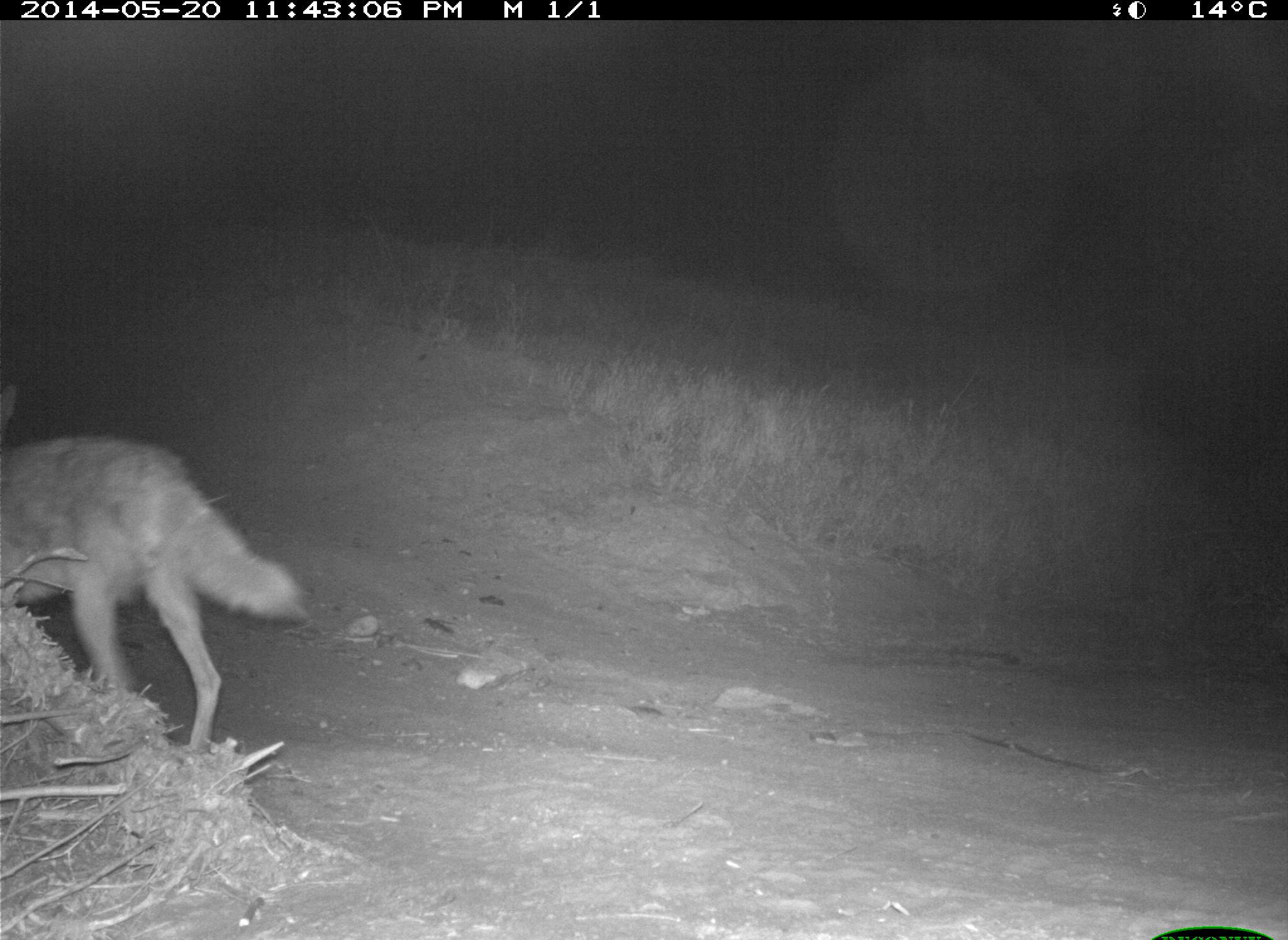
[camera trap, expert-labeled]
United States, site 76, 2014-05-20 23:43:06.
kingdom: Animalia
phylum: Chordata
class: Mammalia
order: Carnivora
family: Canidae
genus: Canis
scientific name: Canis latrans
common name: coyote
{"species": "coyote (Canis latrans)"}